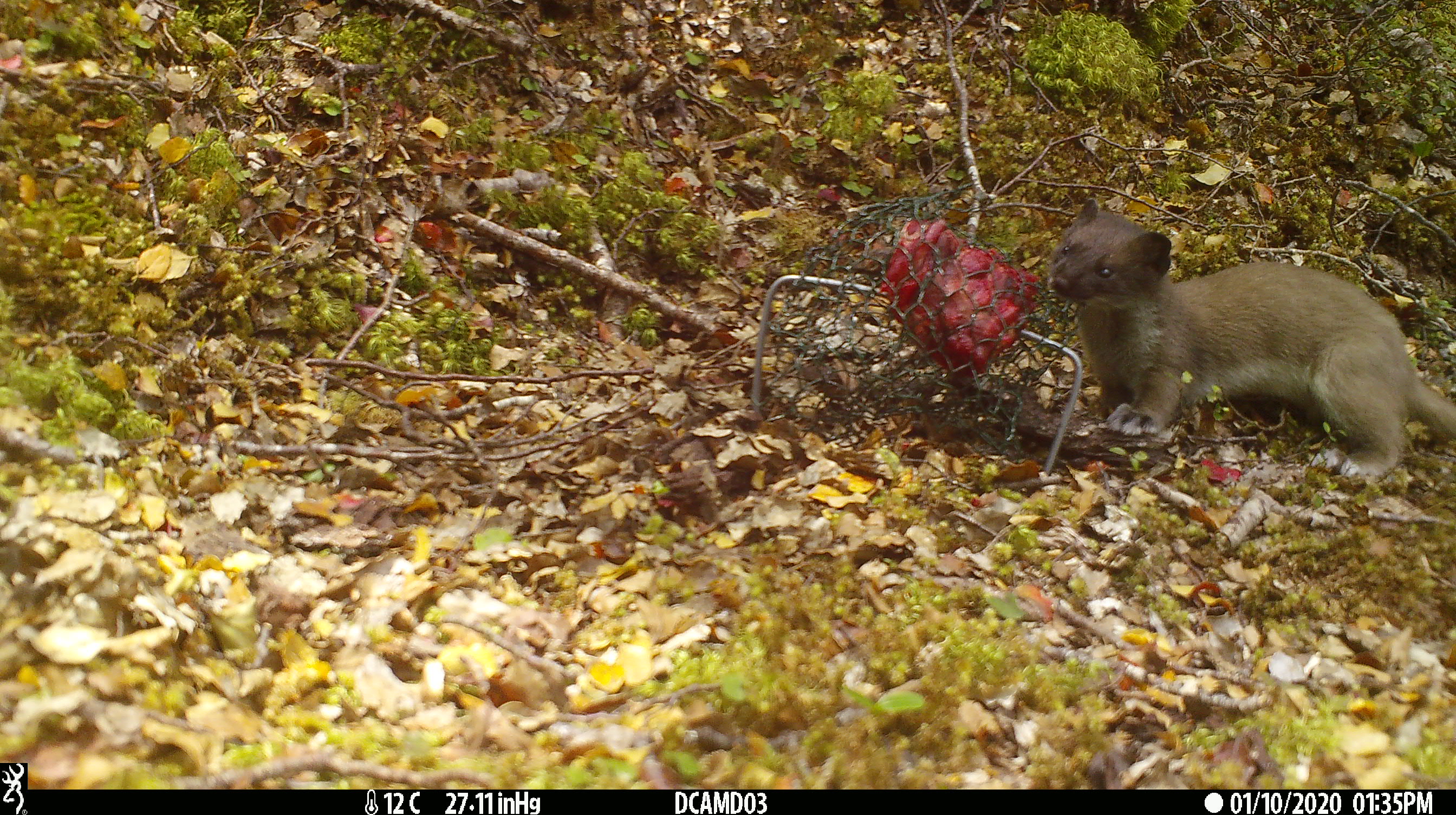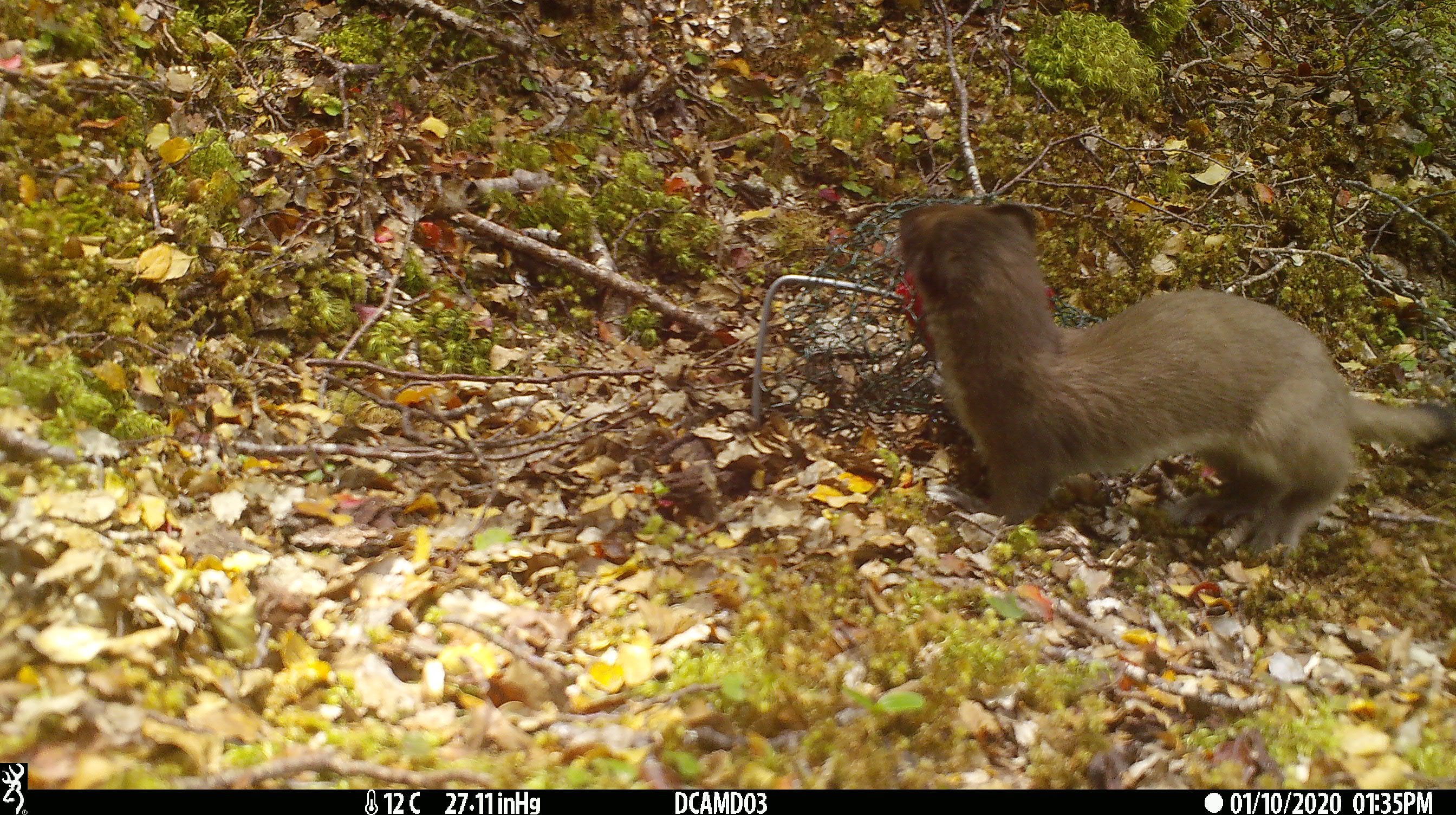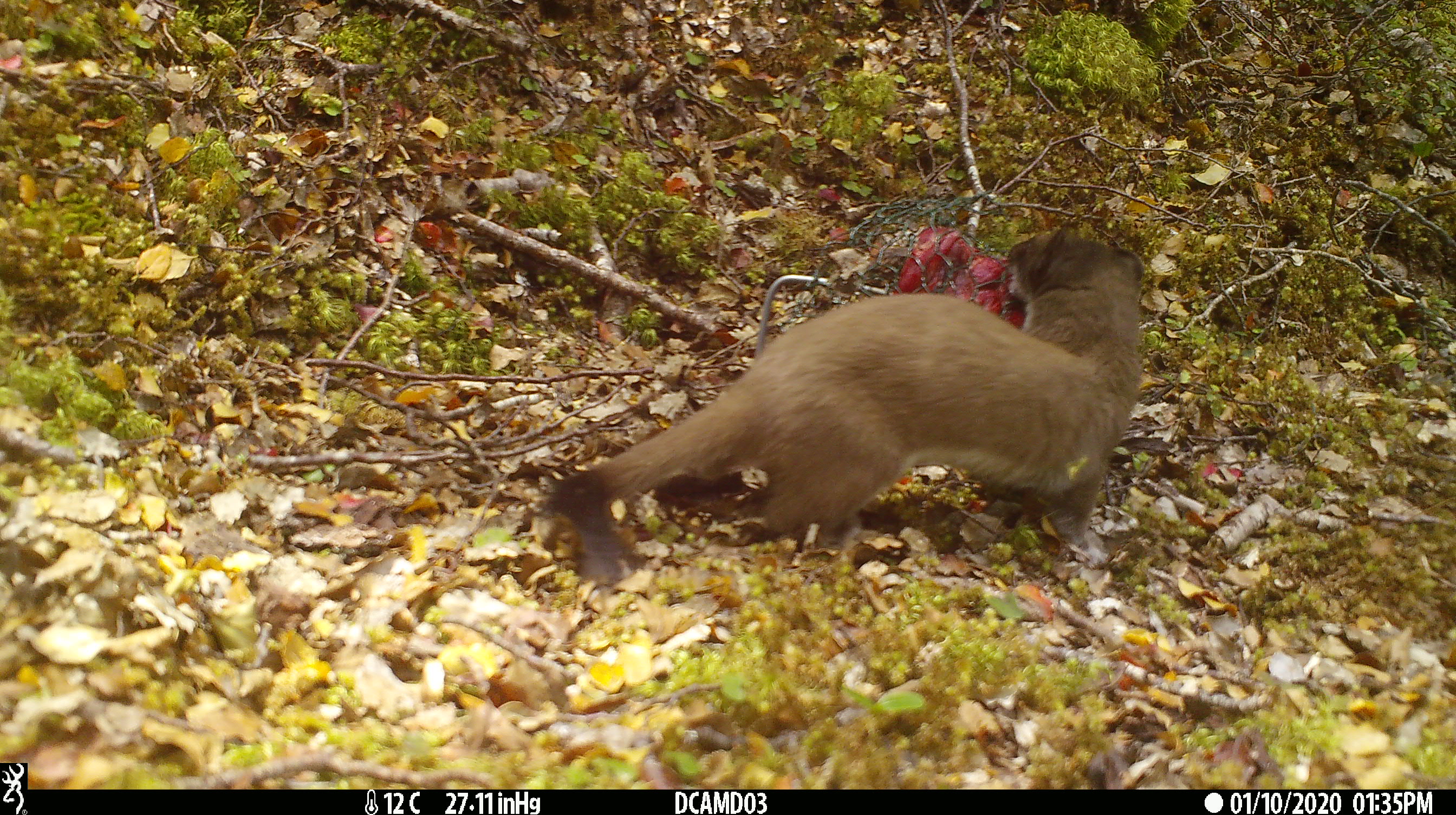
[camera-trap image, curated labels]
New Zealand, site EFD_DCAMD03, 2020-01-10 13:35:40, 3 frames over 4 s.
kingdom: Animalia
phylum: Chordata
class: Mammalia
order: Carnivora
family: Mustelidae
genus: Mustela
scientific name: Mustela erminea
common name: stoat